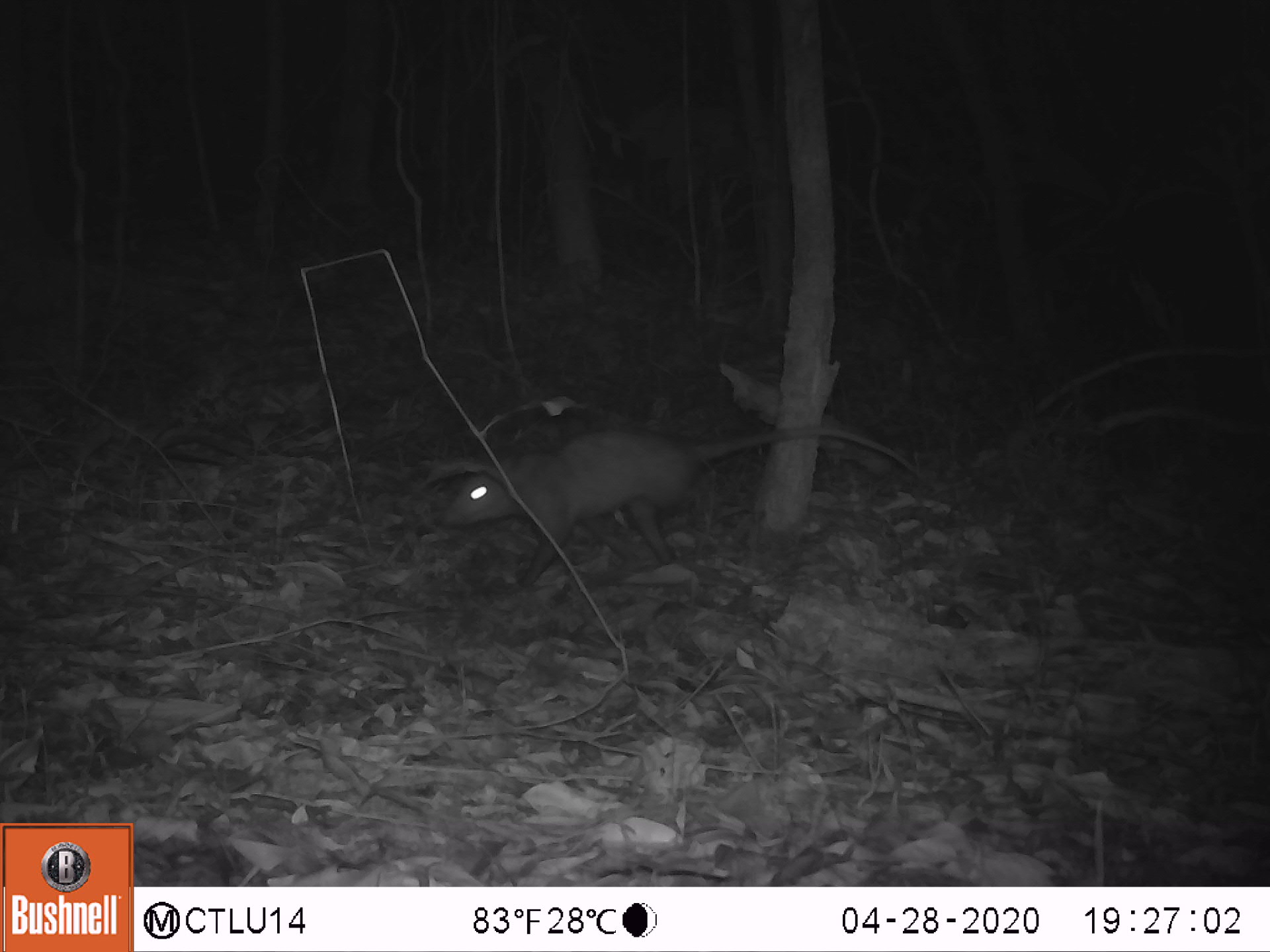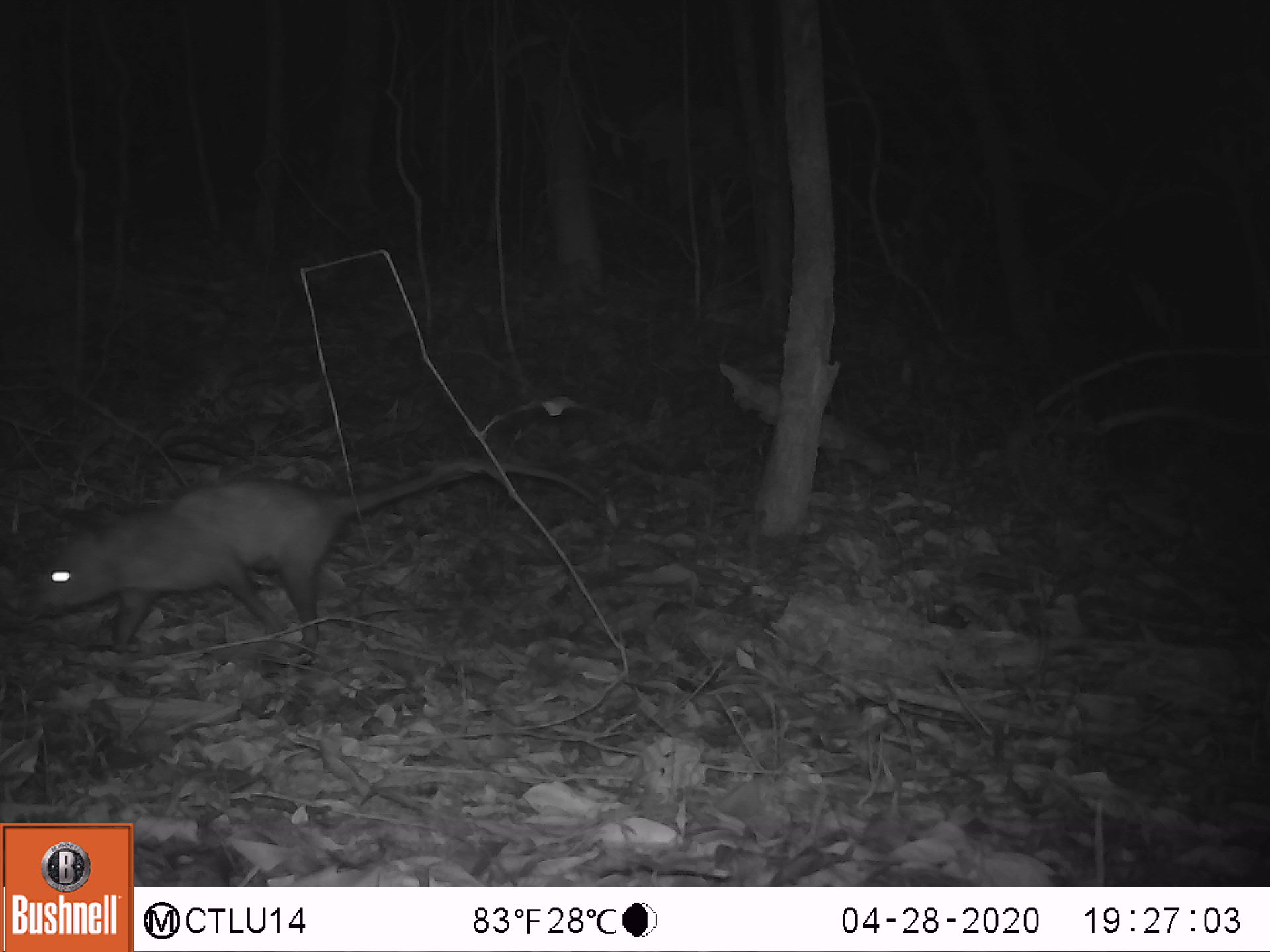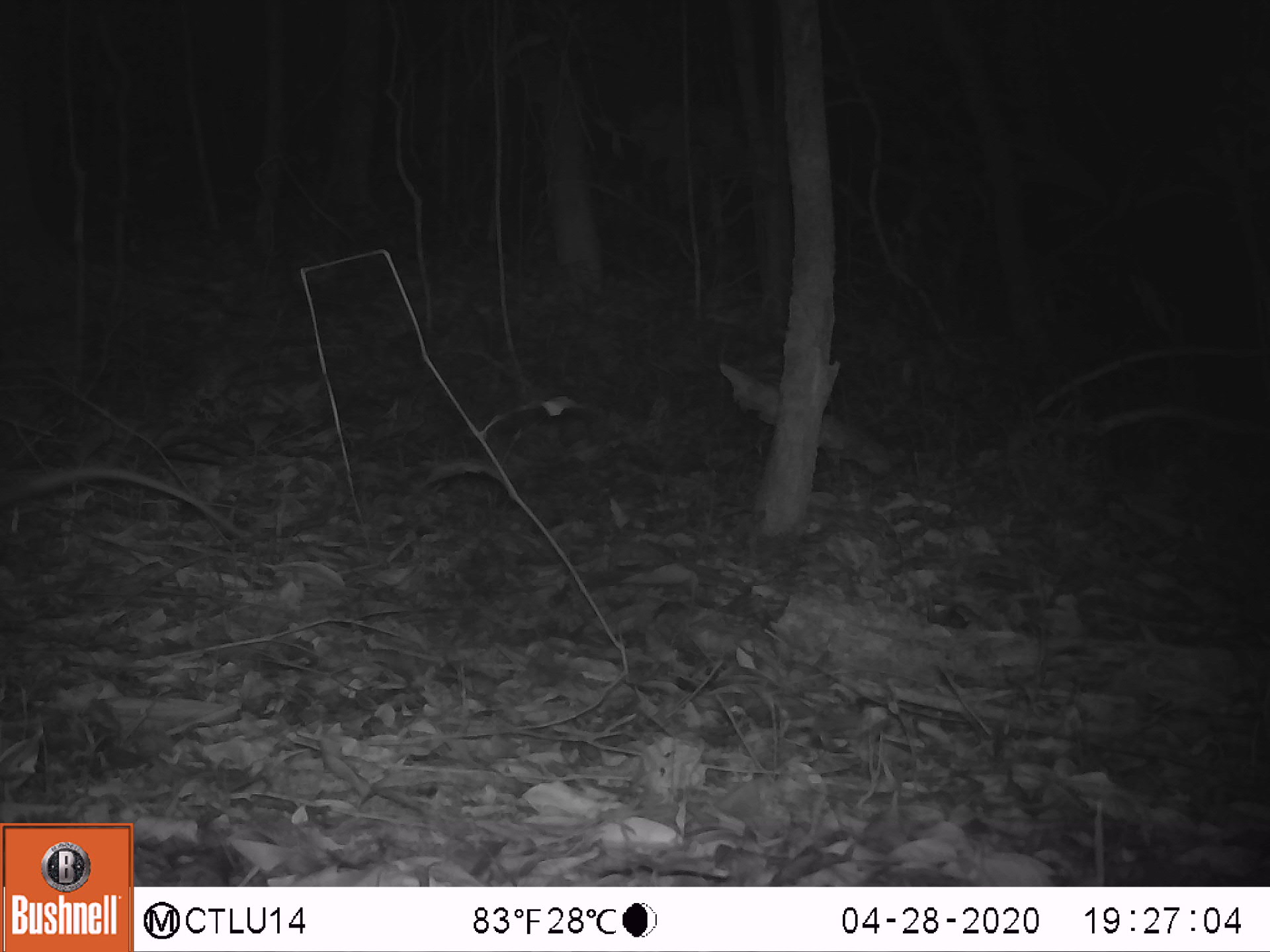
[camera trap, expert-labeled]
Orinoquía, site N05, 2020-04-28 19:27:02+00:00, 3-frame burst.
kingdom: Animalia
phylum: Chordata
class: Mammalia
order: Didelphimorphia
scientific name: Didelphimorphia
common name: possum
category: unknown possum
Unknown possum (possum) (Didelphimorphia).